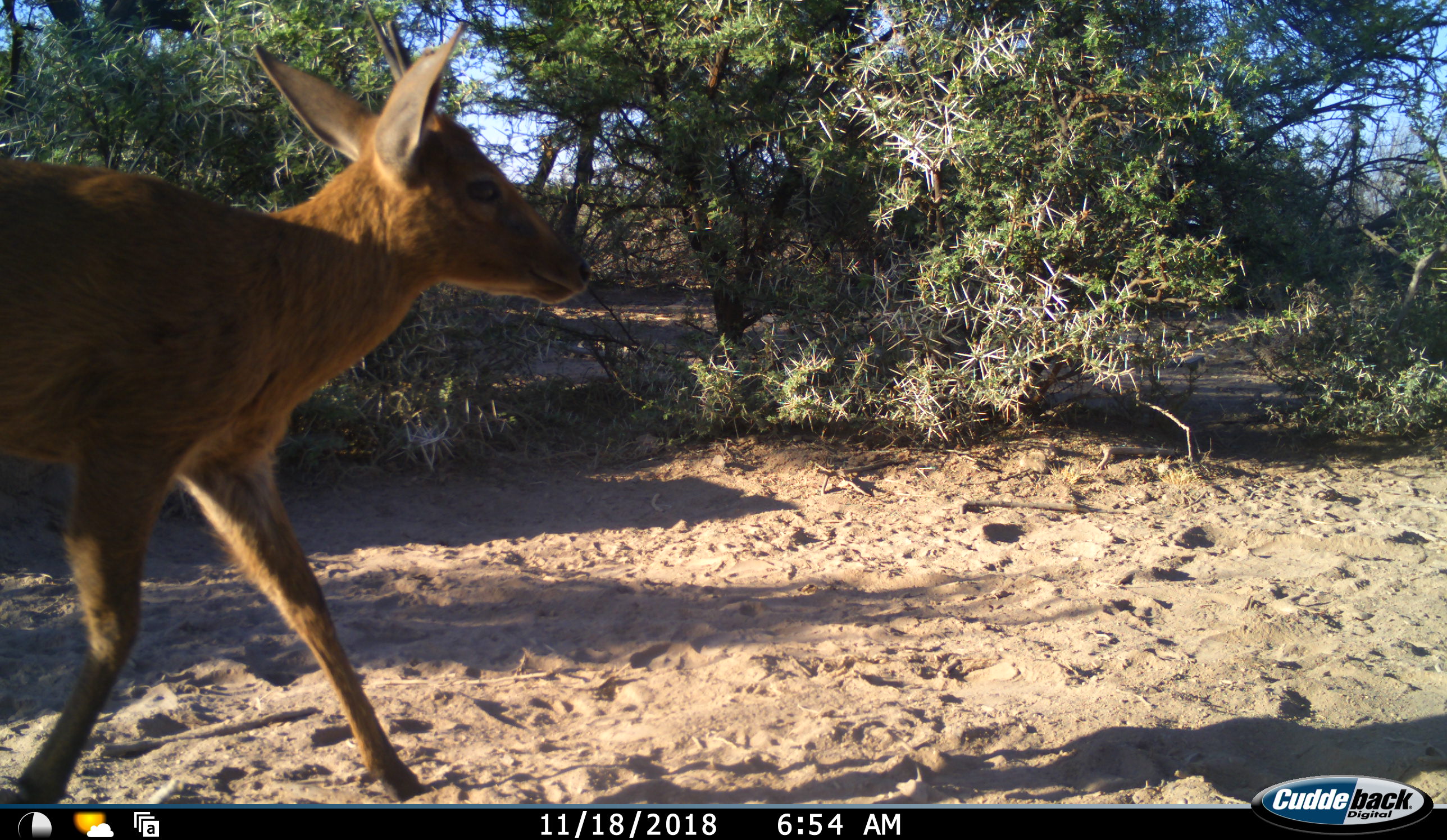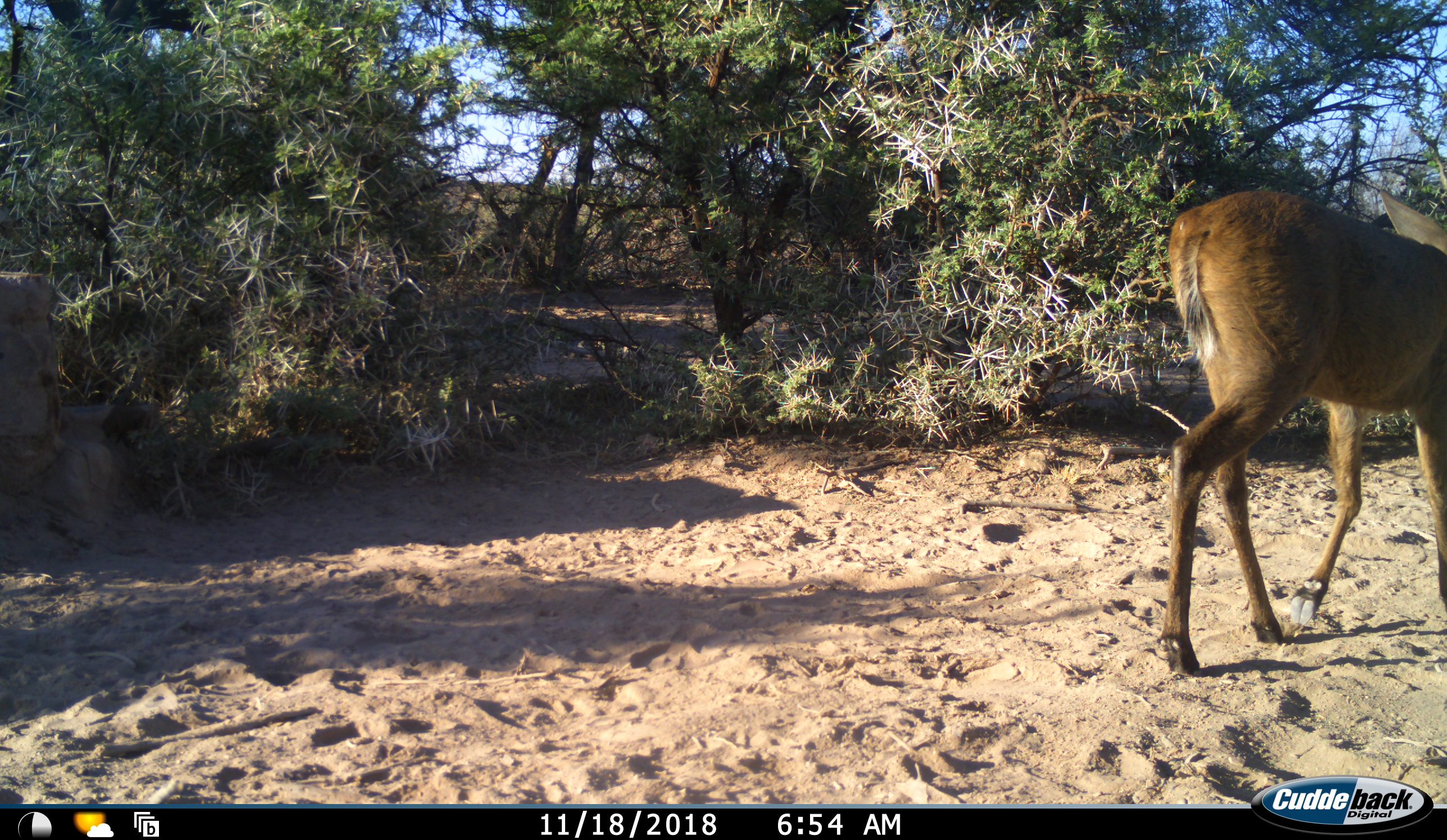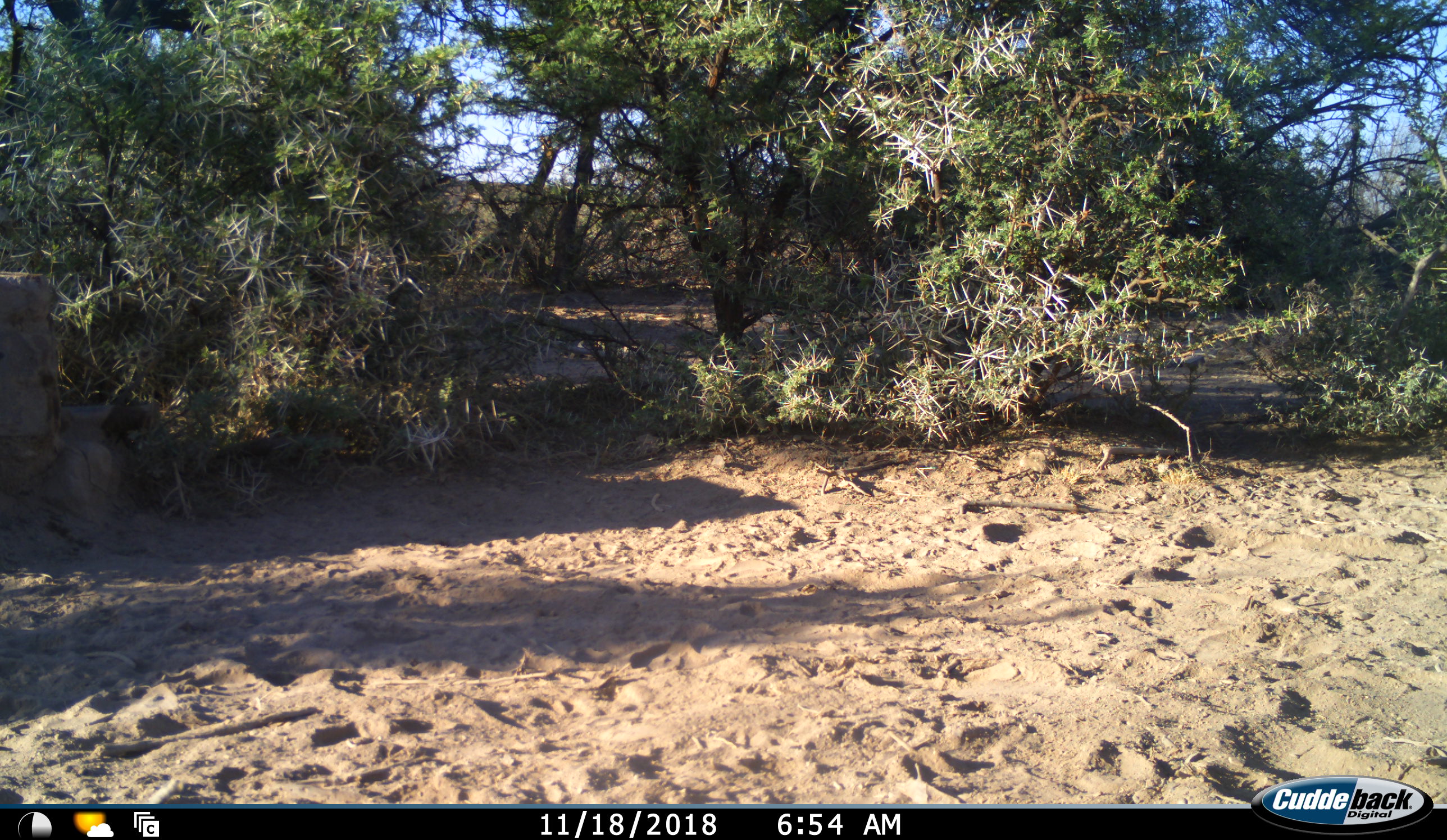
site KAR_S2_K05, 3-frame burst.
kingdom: Animalia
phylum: Chordata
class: Mammalia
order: Artiodactyla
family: Bovidae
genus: Sylvicapra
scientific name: Sylvicapra grimmia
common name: common duiker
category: duikercommongrey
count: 1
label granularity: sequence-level